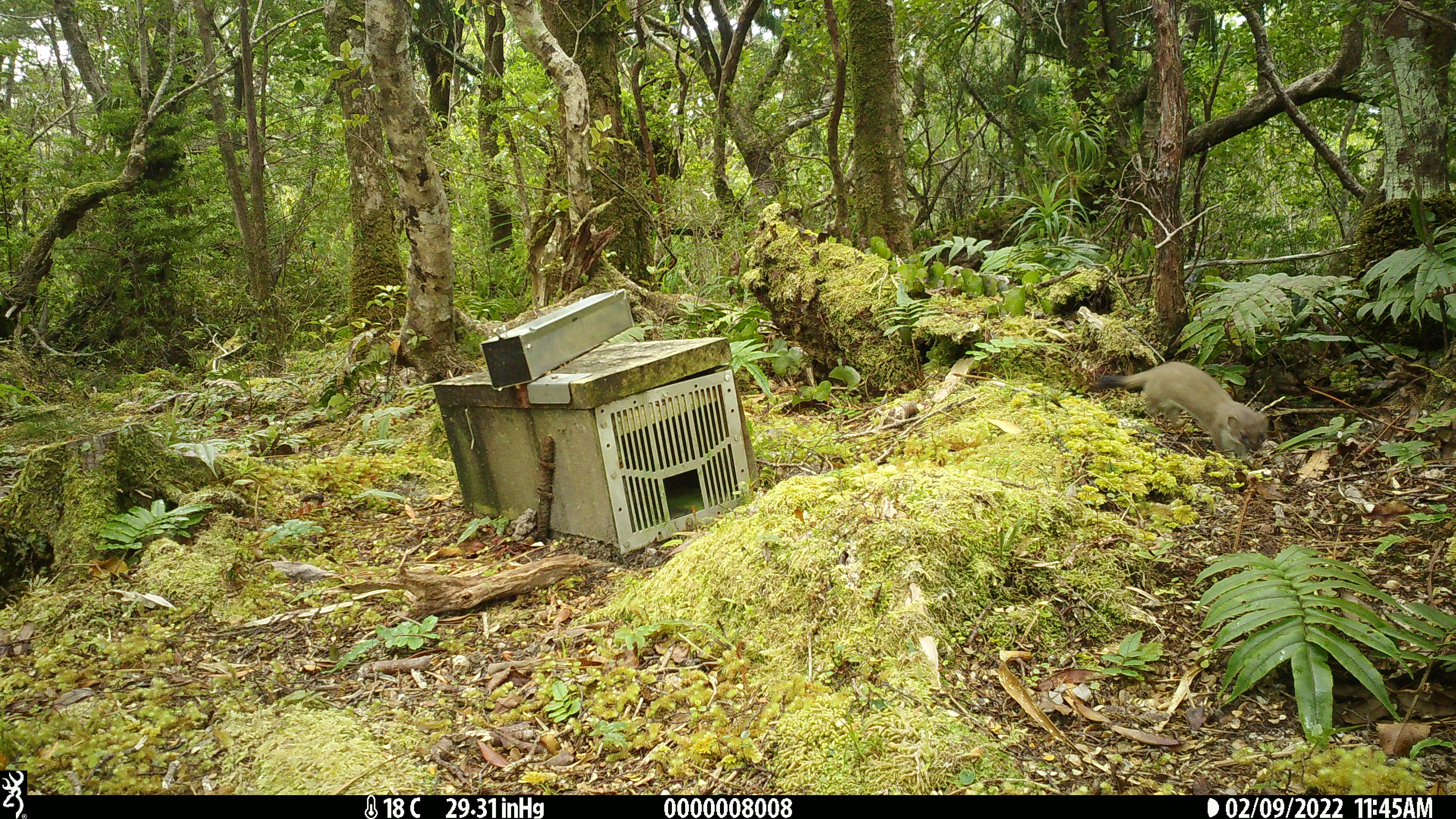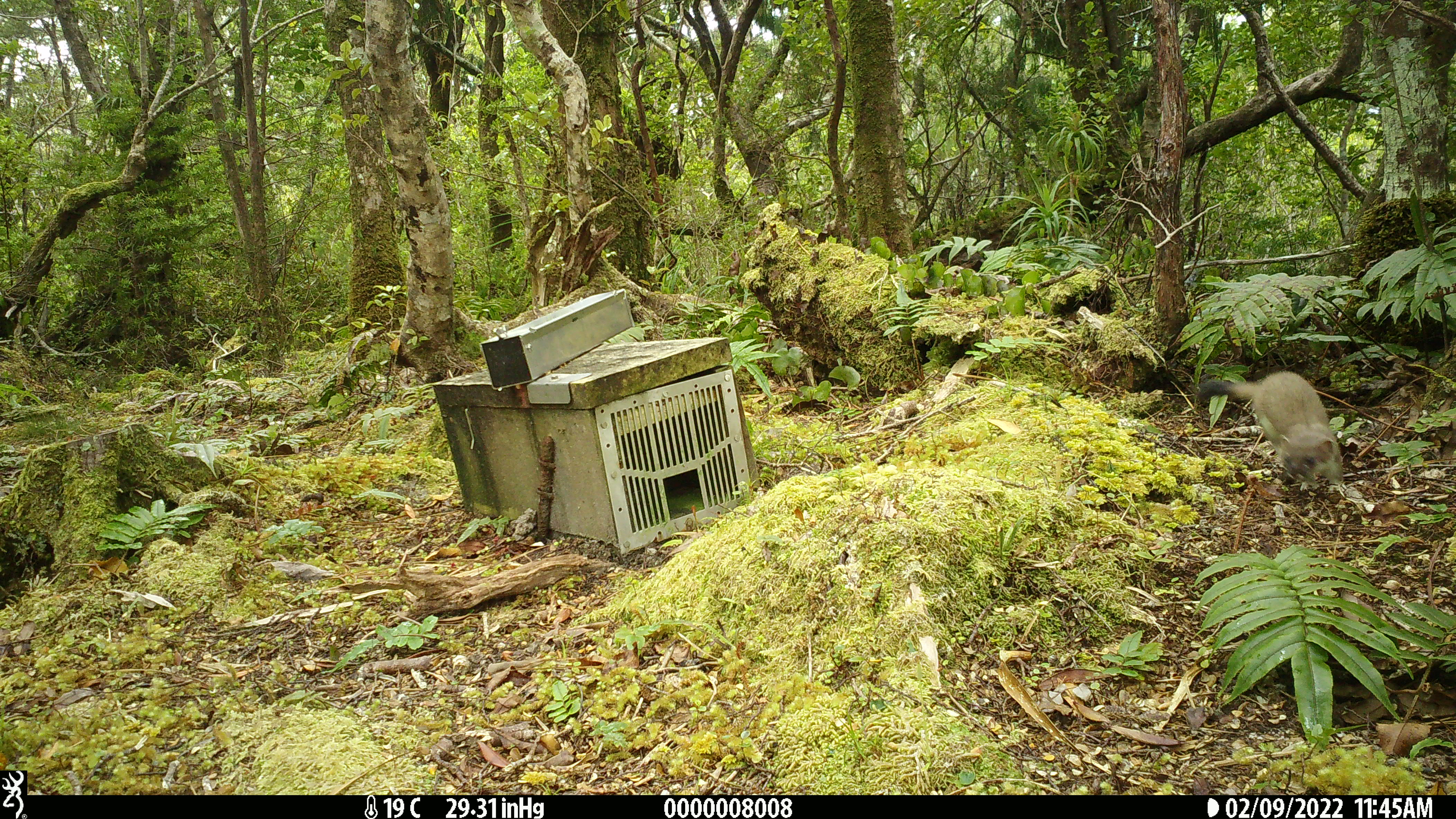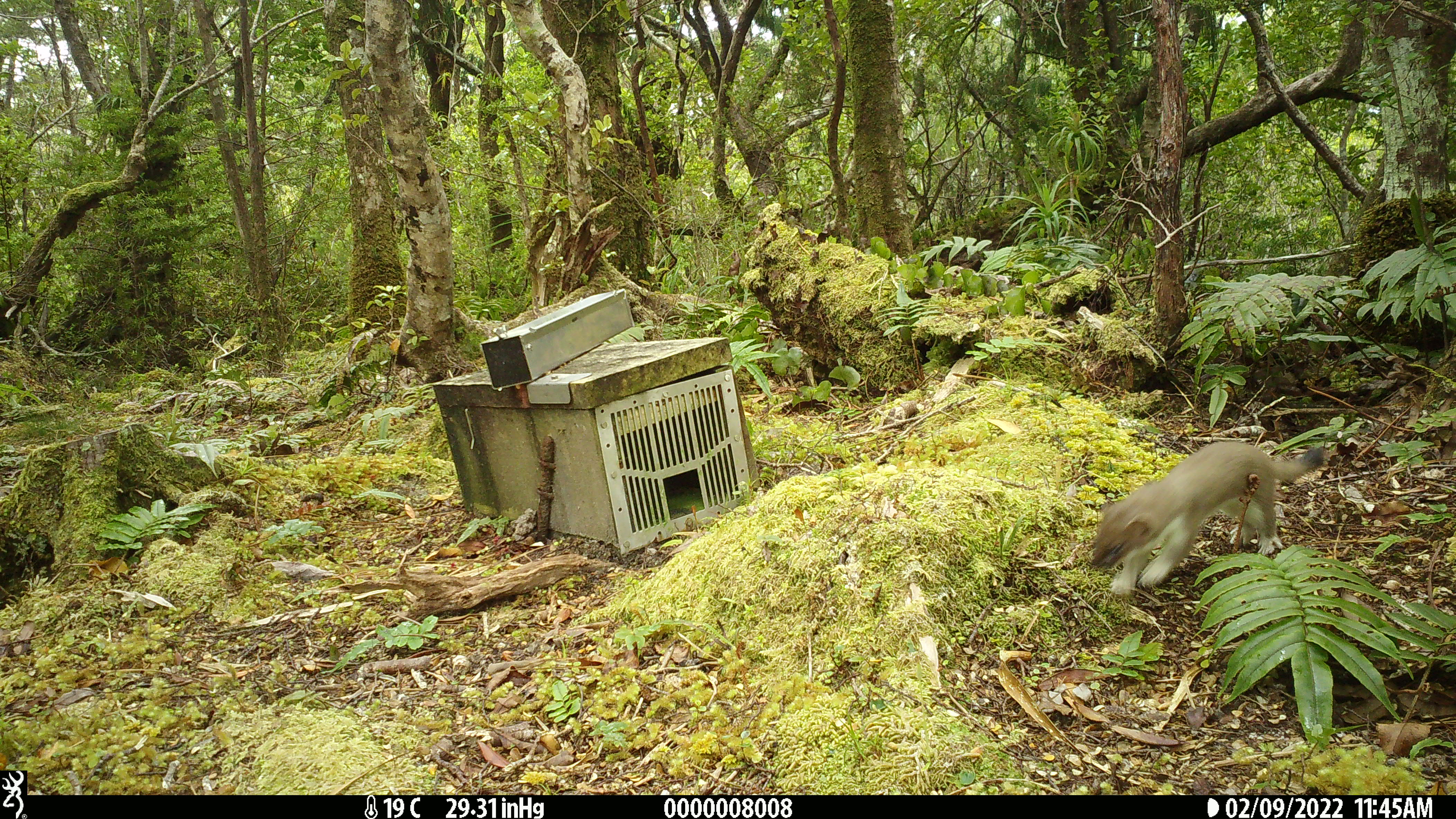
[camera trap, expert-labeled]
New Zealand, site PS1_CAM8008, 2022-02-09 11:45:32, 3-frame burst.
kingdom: Animalia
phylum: Chordata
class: Mammalia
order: Carnivora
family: Mustelidae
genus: Mustela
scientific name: Mustela erminea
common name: stoat